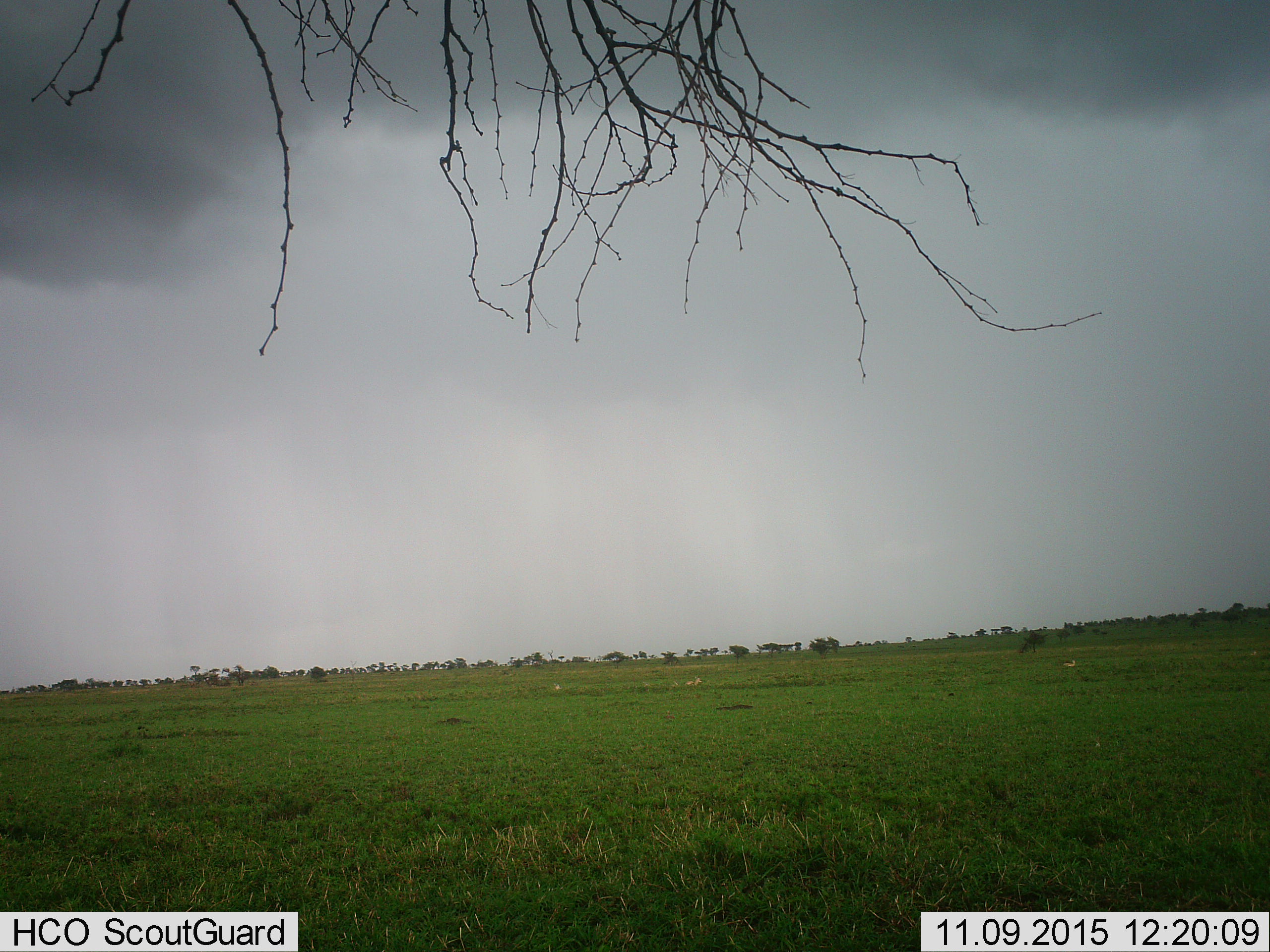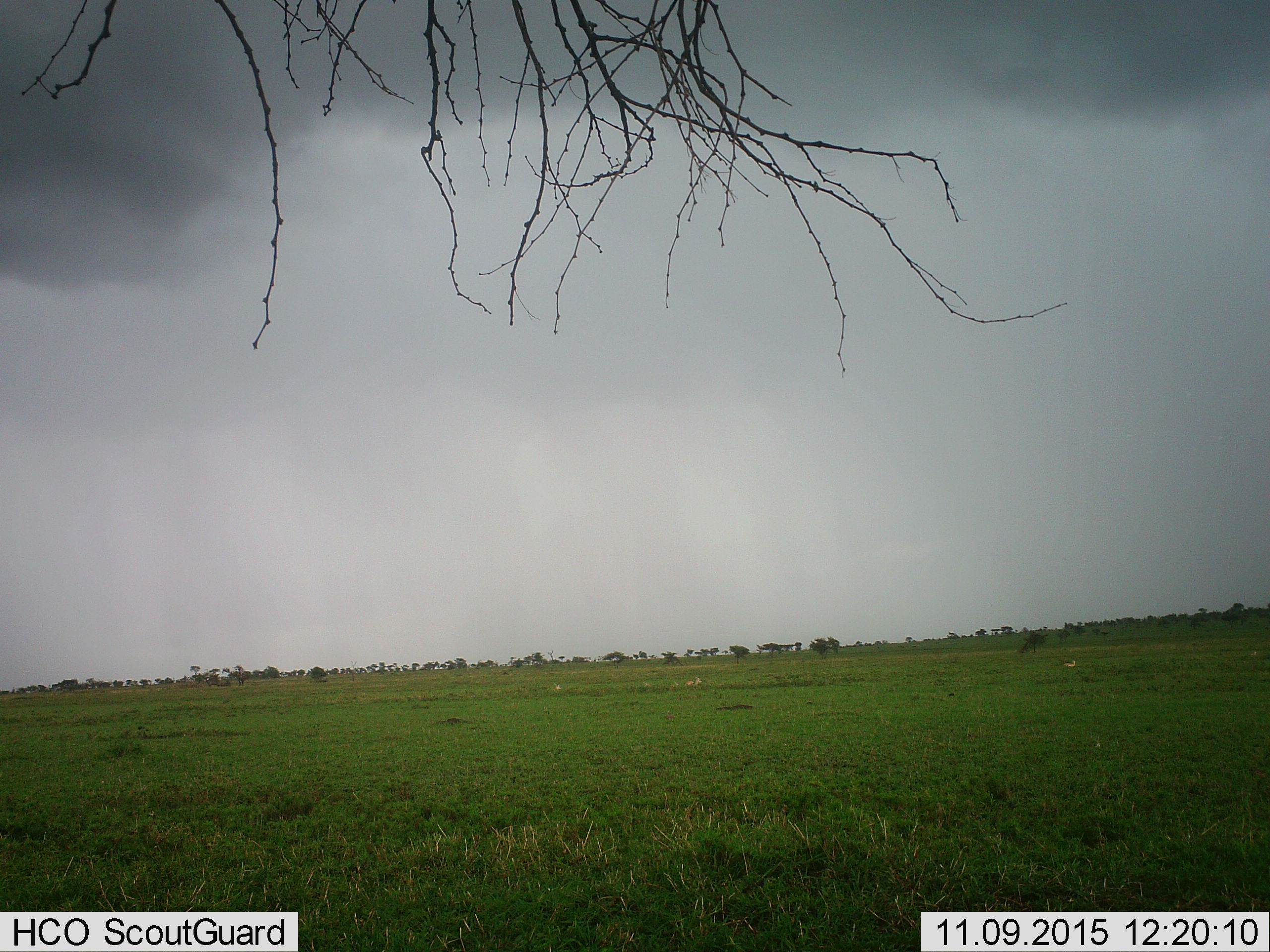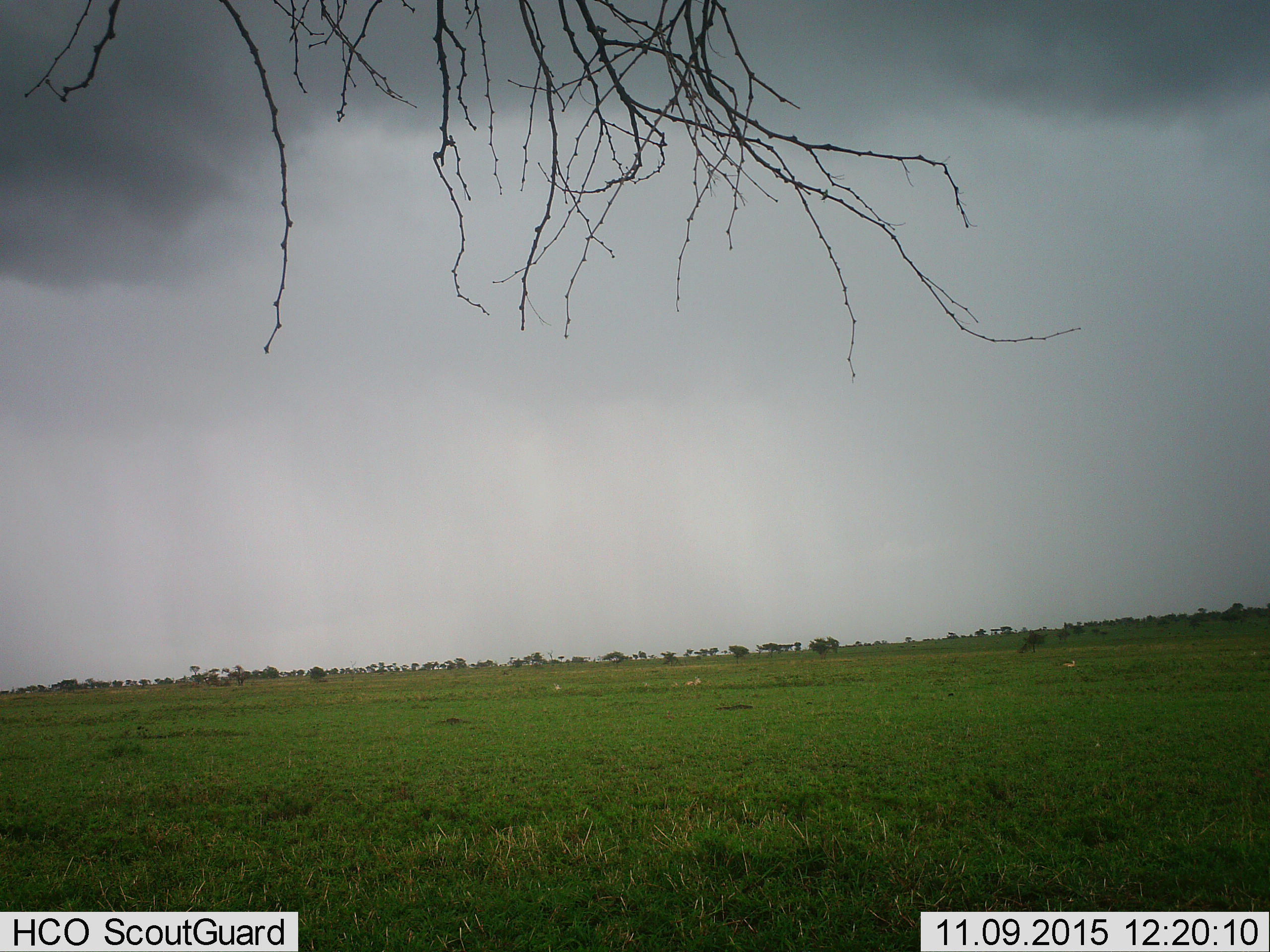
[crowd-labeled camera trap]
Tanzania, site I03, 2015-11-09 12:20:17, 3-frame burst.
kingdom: Animalia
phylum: Chordata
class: Mammalia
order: Artiodactyla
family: Bovidae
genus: Eudorcas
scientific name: Eudorcas thomsonii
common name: thomson's gazelle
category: gazellethomsons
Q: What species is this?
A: Gazellethomsons (thomson's gazelle) (Eudorcas thomsonii).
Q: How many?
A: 5.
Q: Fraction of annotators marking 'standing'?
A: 50%.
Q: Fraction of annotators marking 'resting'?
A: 50%.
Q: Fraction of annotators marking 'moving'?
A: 0%.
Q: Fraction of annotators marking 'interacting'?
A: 0%.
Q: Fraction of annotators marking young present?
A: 0%.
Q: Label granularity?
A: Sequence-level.